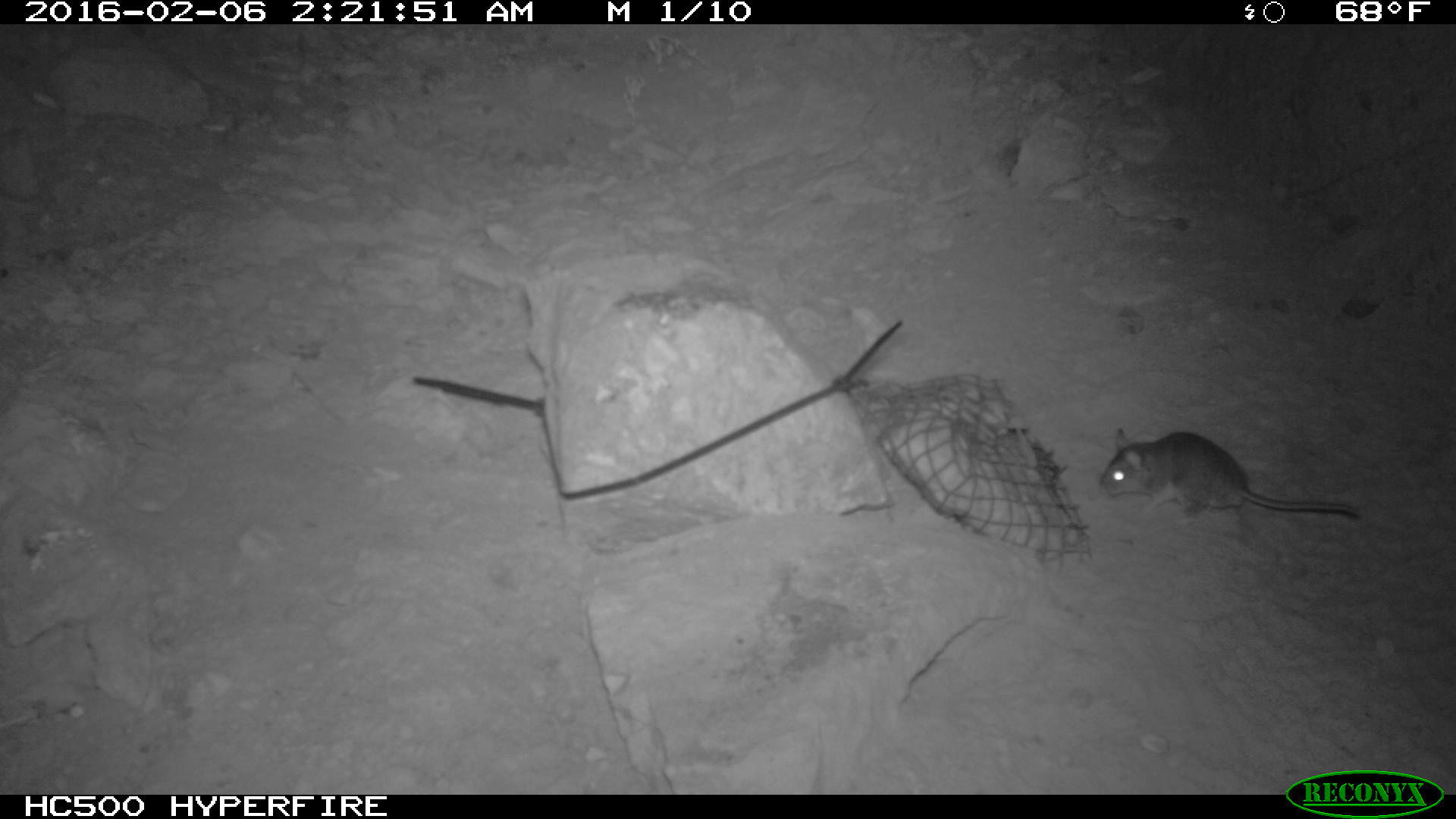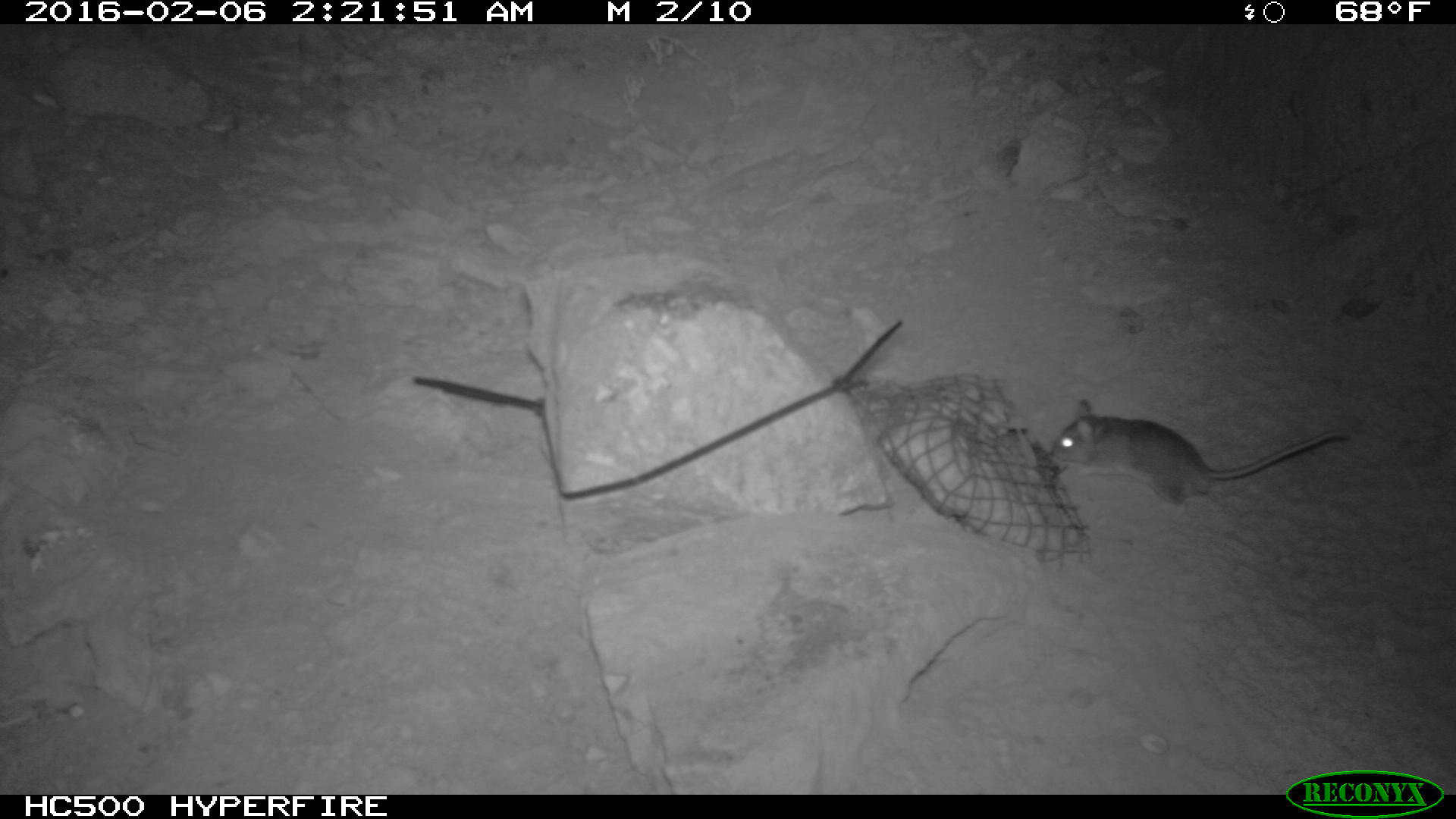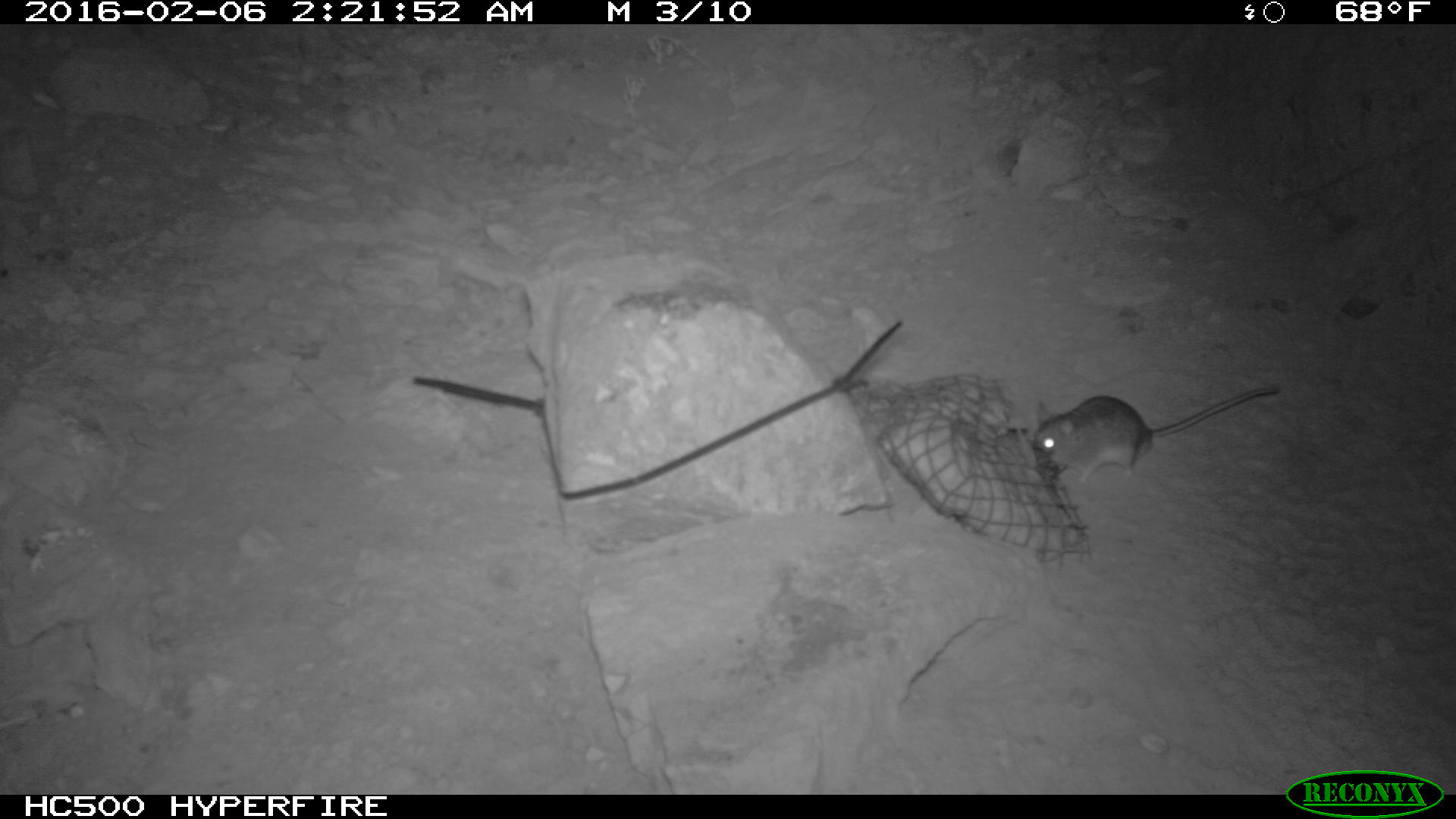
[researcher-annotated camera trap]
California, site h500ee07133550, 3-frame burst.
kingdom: Animalia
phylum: Chordata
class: Mammalia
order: Rodentia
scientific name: Rodentia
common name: rodent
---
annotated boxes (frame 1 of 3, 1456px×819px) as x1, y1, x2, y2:
rodent: 1100, 427, 1357, 518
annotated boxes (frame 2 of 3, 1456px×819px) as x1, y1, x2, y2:
rodent: 1050, 399, 1349, 521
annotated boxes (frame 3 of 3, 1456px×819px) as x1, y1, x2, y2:
rodent: 1032, 381, 1279, 483